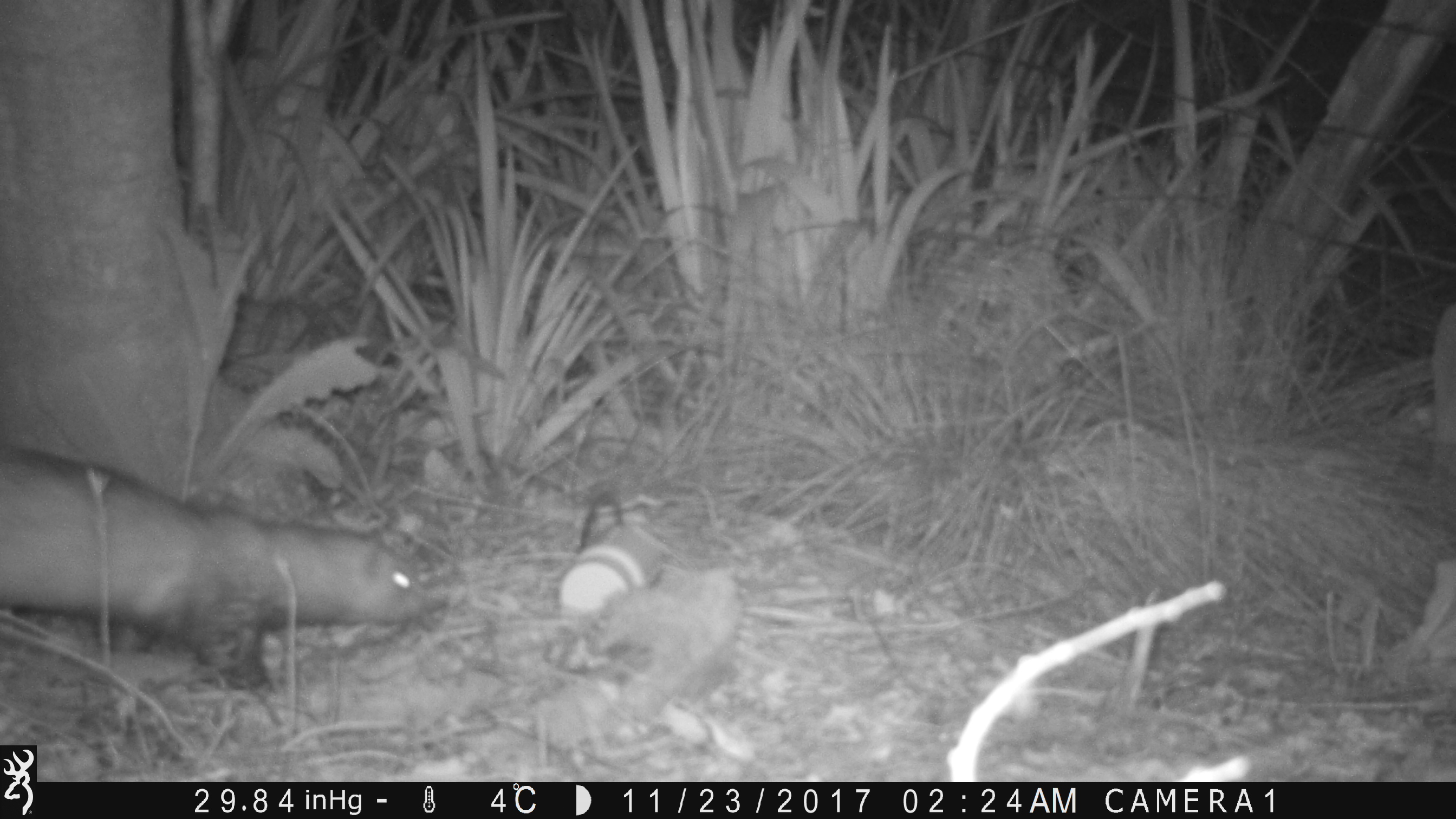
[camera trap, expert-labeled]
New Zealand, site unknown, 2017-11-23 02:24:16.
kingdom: Animalia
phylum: Chordata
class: Mammalia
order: Carnivora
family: Mustelidae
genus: Mustela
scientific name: Mustela furo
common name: ferret